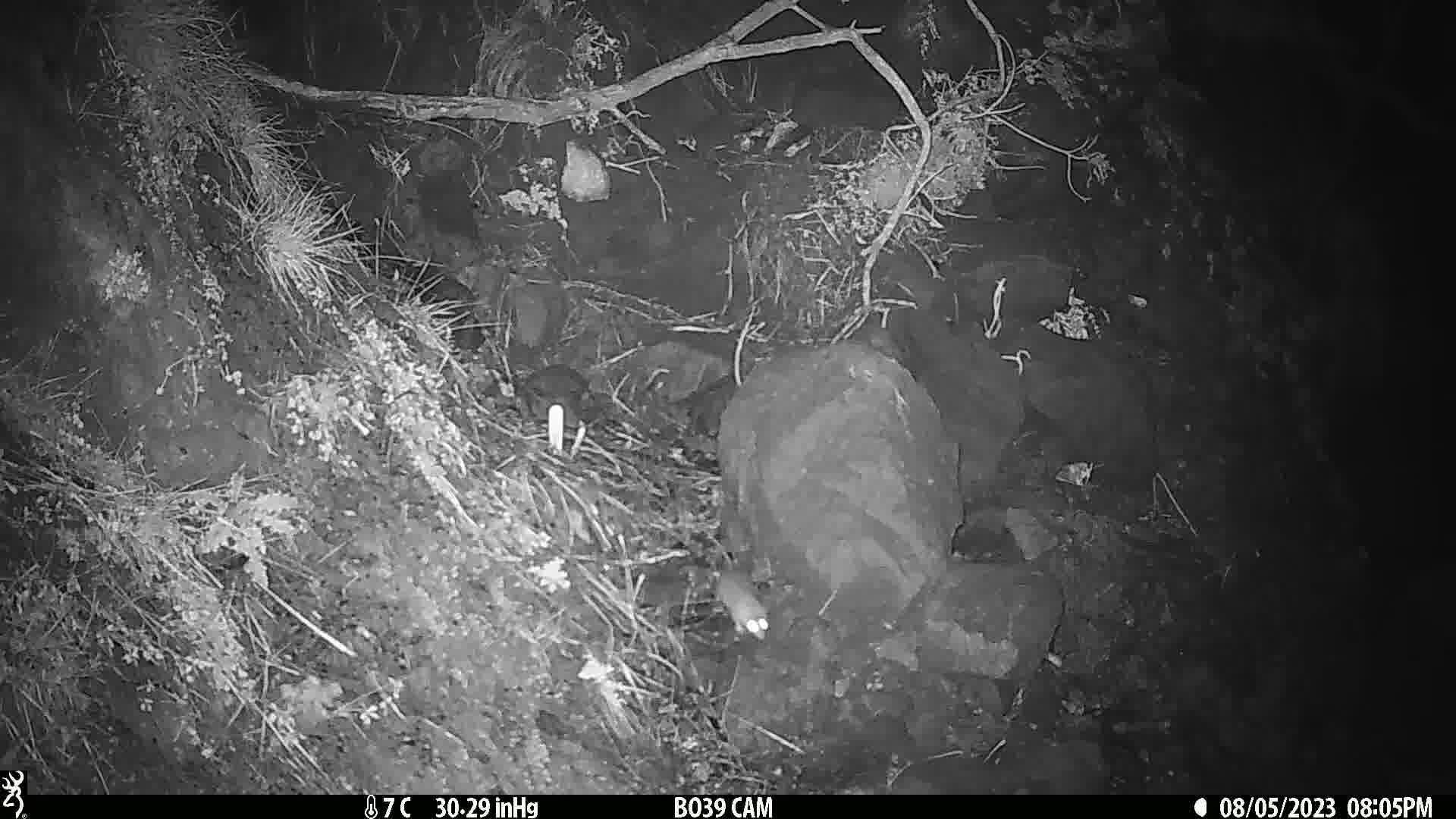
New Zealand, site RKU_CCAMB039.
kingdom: Animalia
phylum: Chordata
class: Mammalia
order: Rodentia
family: Muridae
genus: Rattus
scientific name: Rattus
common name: rat